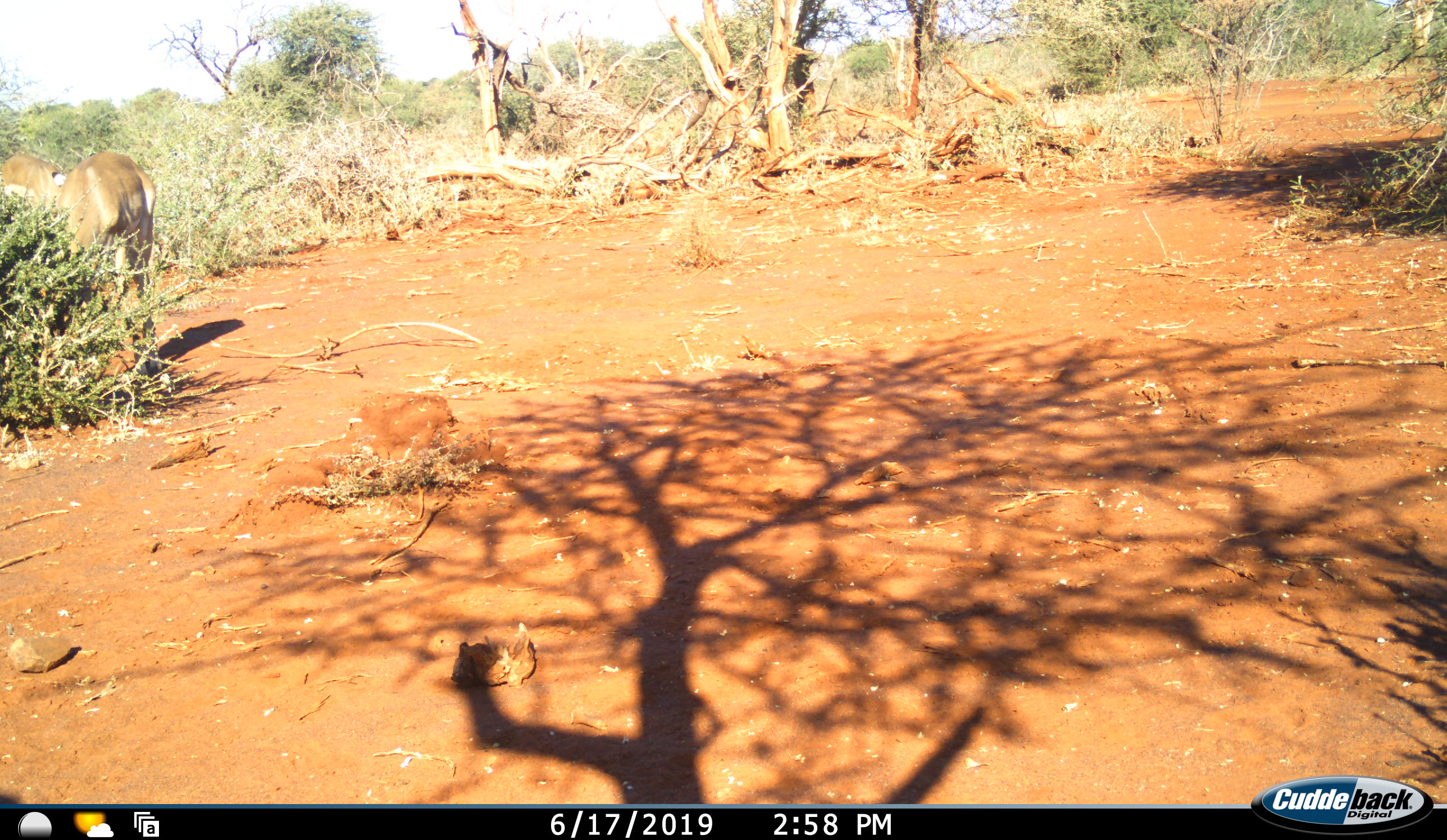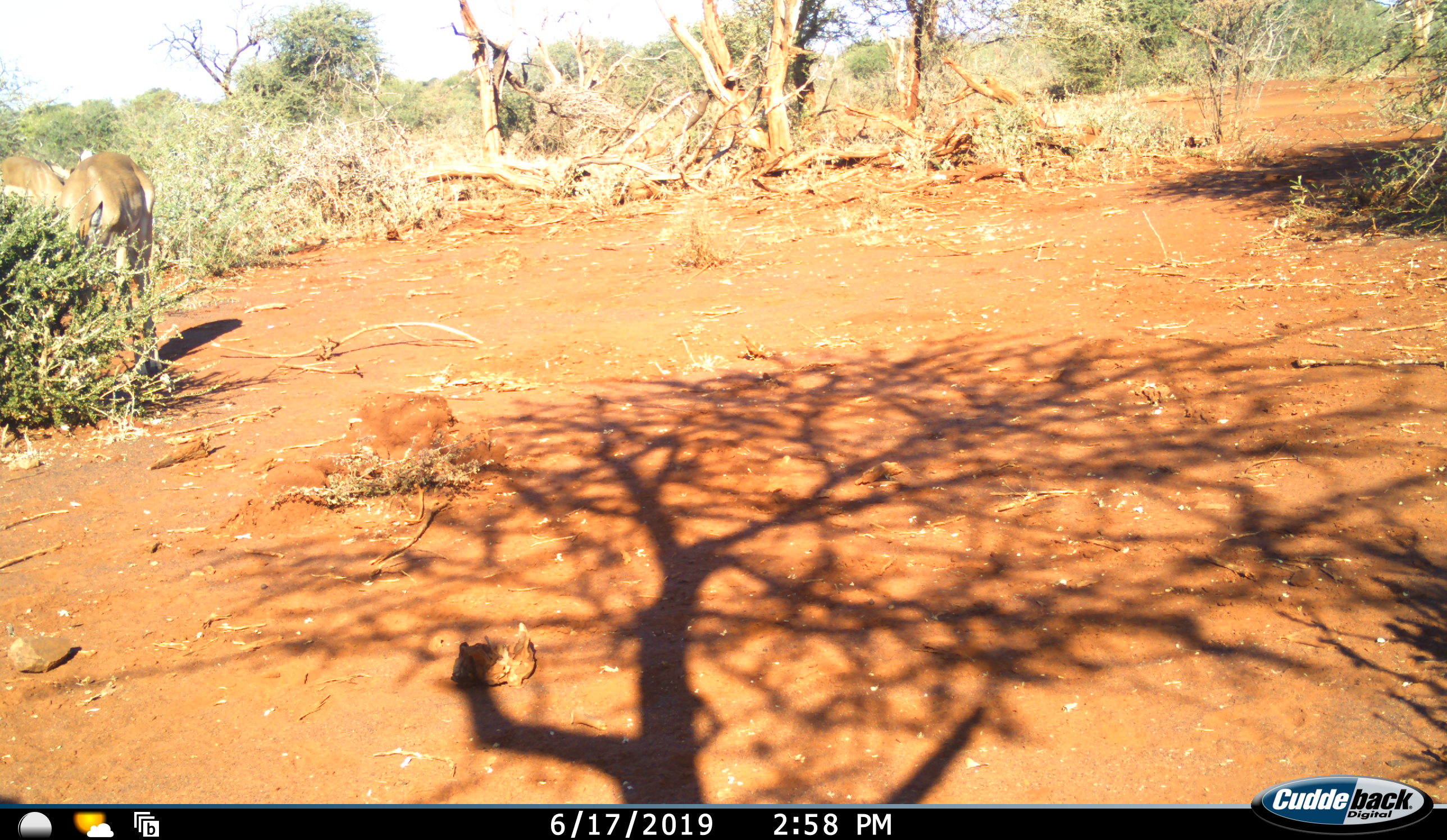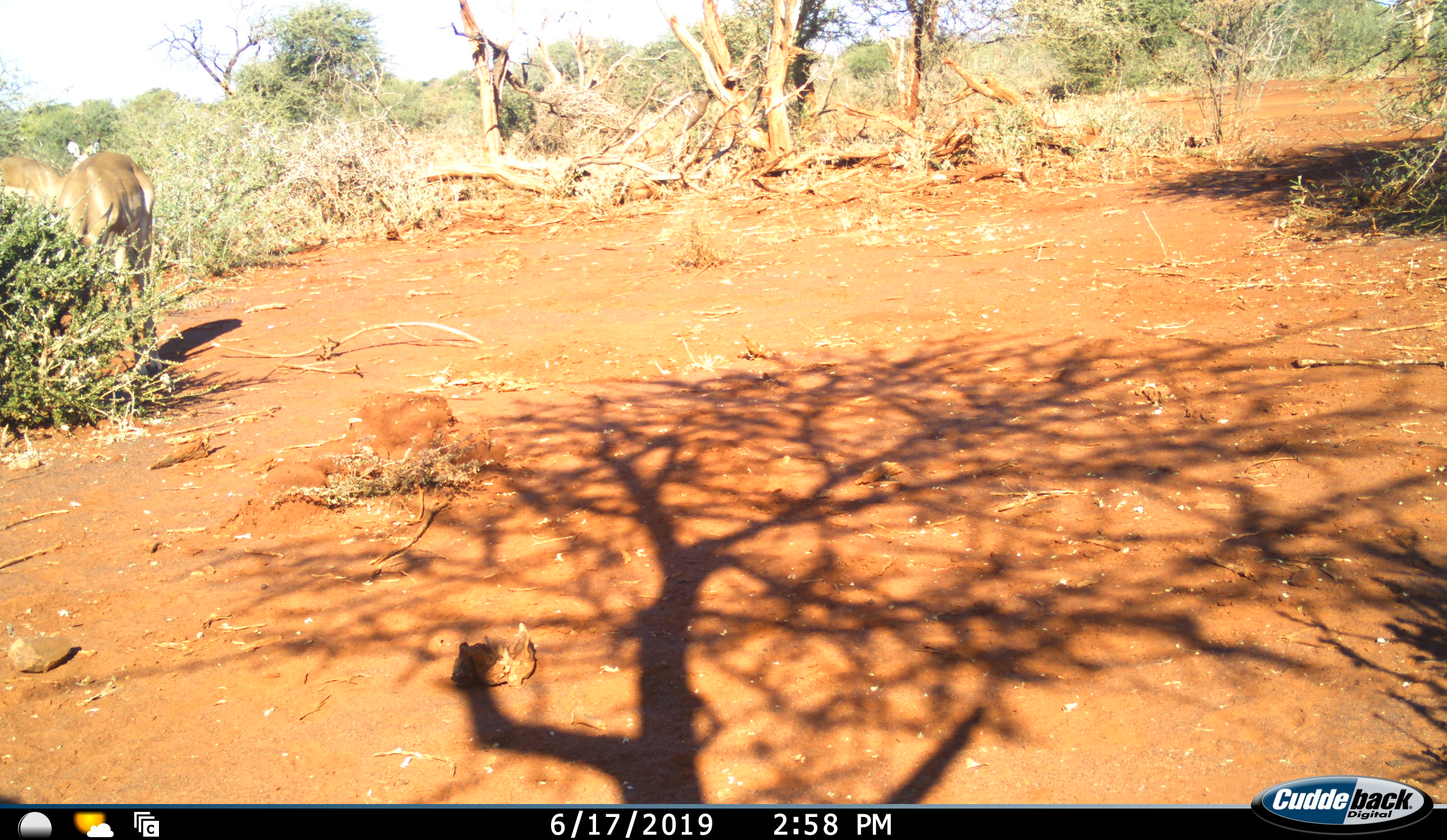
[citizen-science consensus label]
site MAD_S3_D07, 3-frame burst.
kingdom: Animalia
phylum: Chordata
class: Mammalia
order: Artiodactyla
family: Bovidae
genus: Aepyceros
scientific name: Aepyceros melampus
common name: impala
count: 2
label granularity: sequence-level